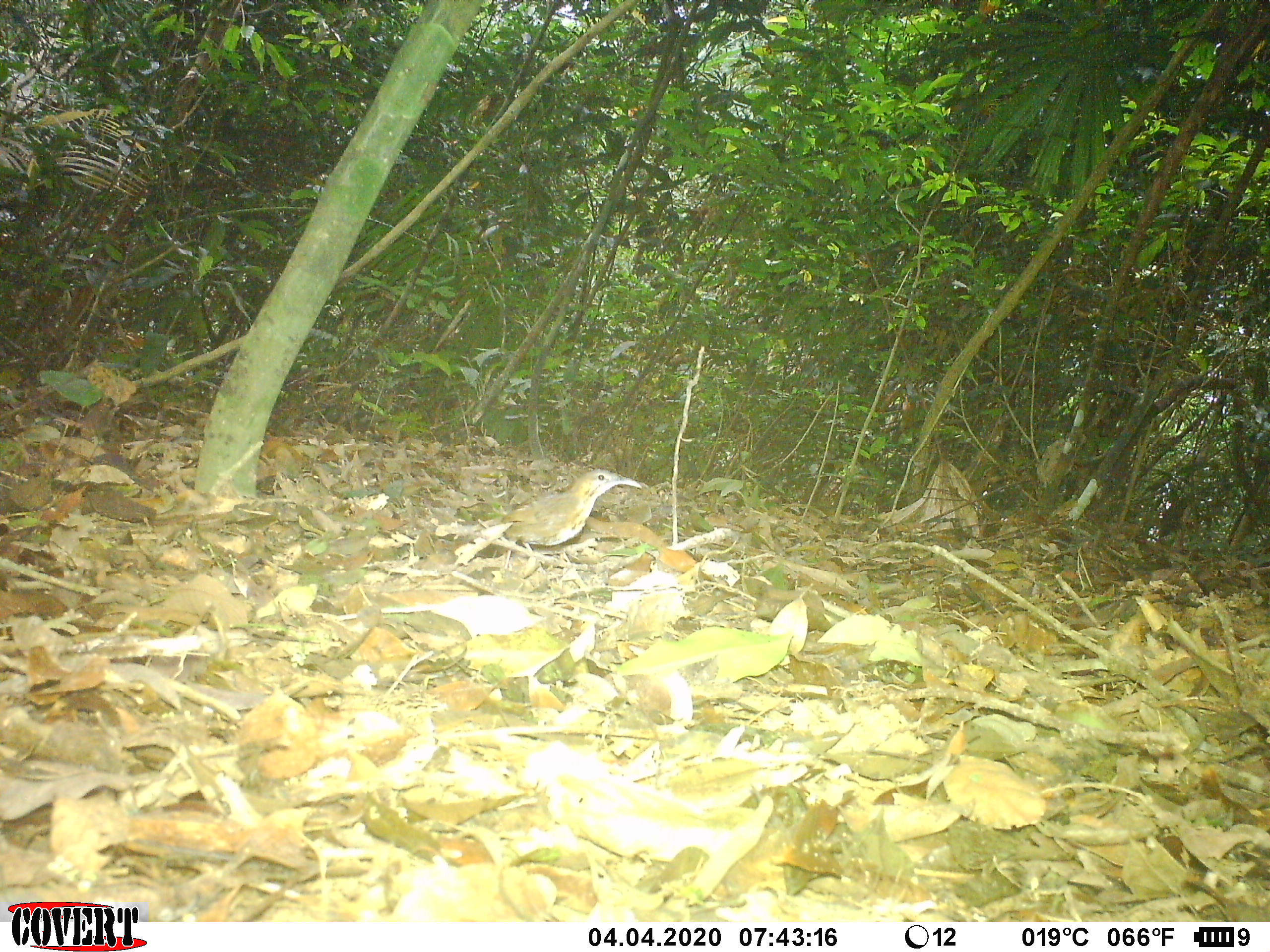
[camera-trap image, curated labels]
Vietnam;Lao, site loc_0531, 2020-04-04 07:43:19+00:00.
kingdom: Animalia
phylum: Chordata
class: Aves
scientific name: Aves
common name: bird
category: unidentified bird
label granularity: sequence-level